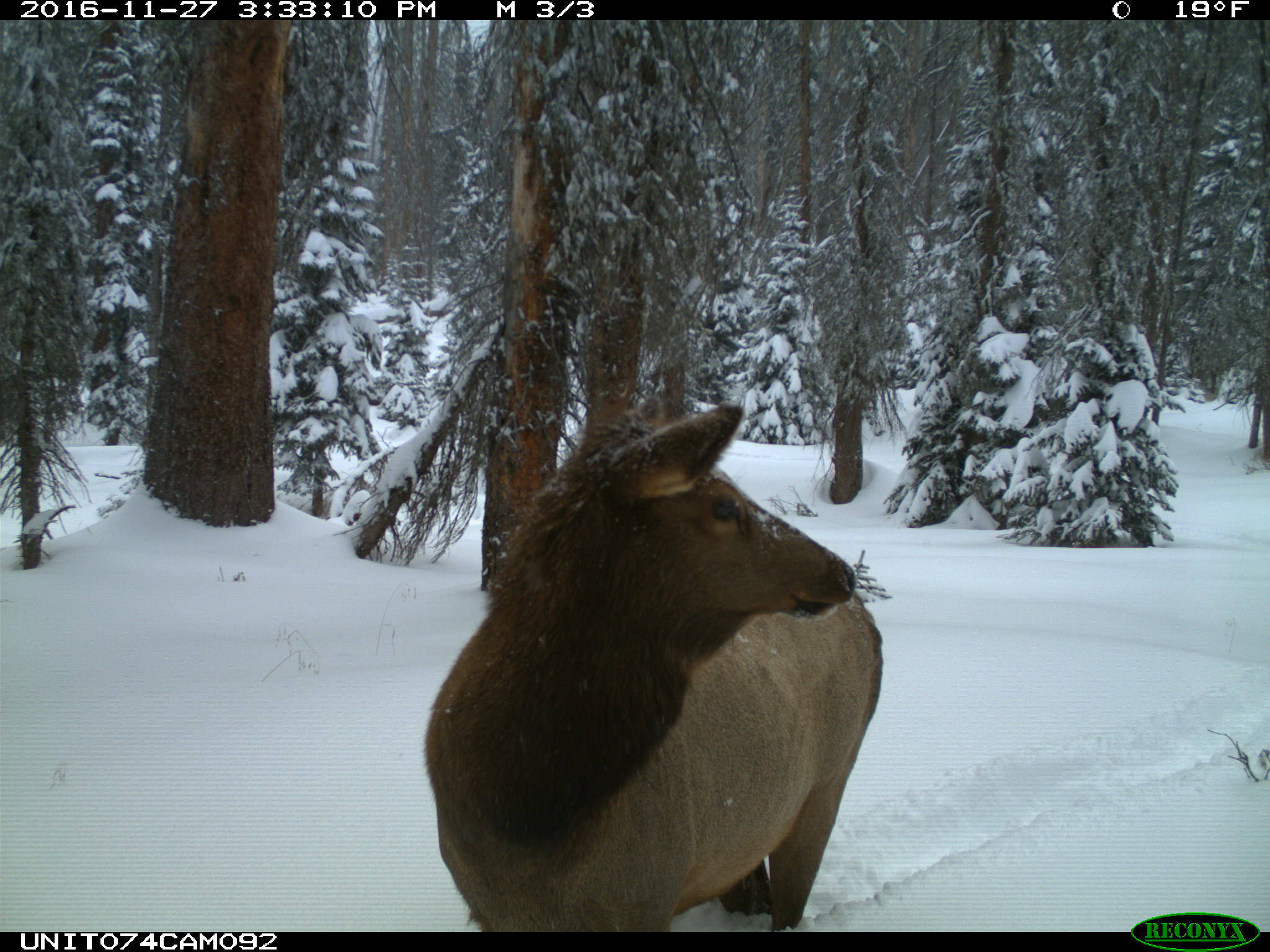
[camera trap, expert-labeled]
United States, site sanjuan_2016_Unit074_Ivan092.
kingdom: Animalia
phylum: Chordata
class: Mammalia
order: Artiodactyla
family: Cervidae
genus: Cervus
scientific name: Cervus elaphus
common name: red deer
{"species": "Cervus elaphus (red deer)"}